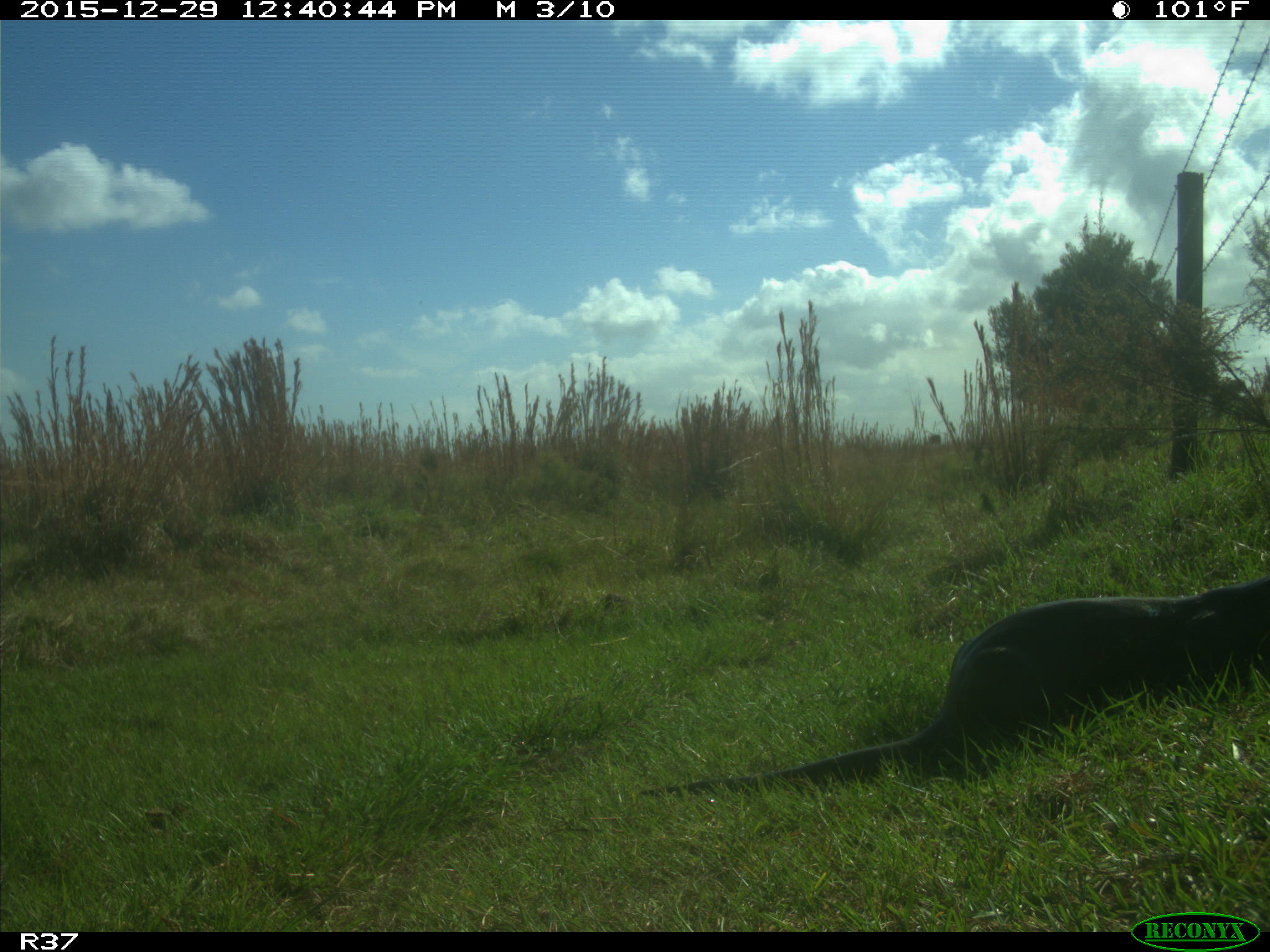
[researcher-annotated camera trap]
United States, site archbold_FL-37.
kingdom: Animalia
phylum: Chordata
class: Mammalia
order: Carnivora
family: Mustelidae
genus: Lontra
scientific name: Lontra canadensis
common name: north american river otter